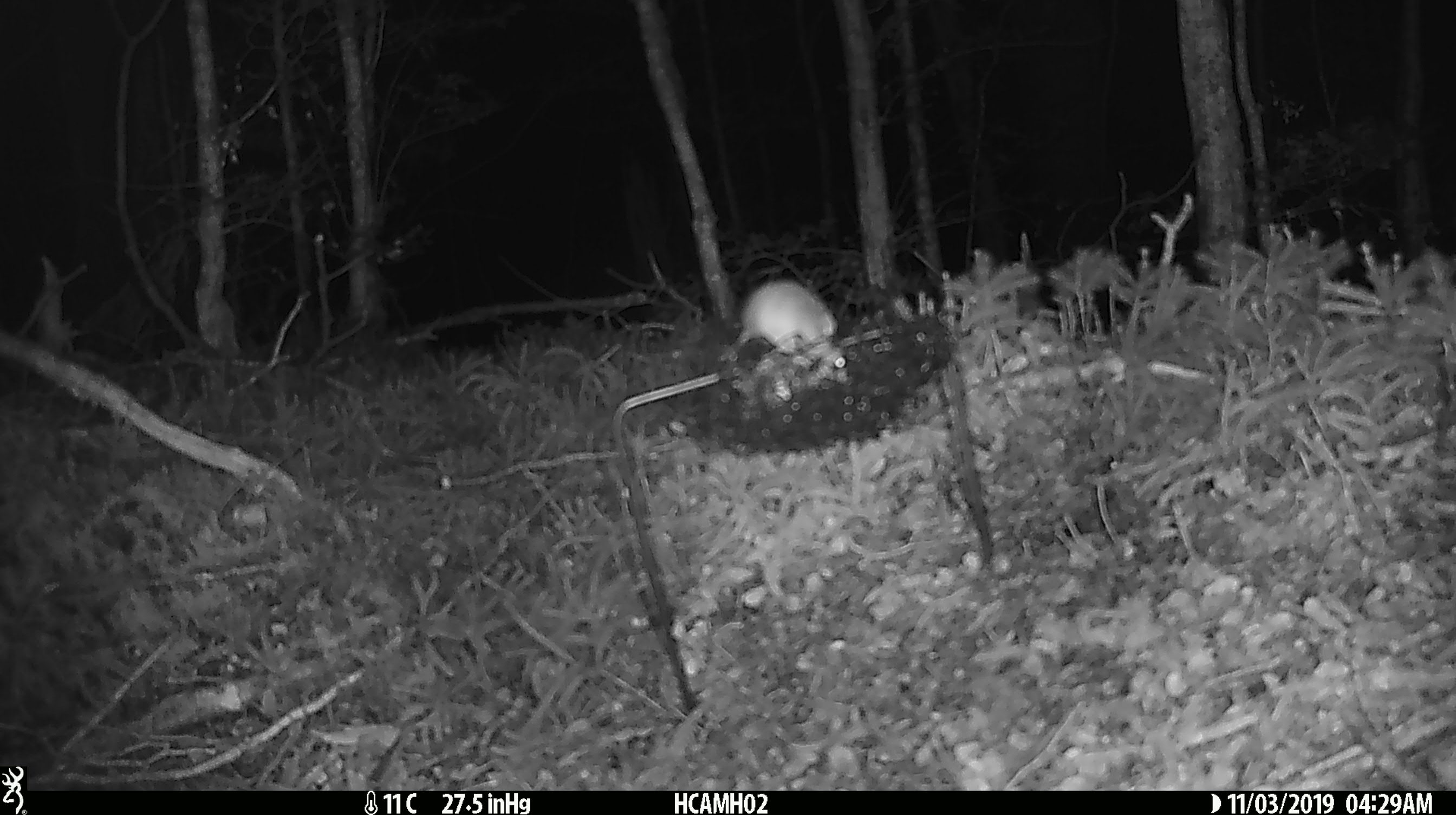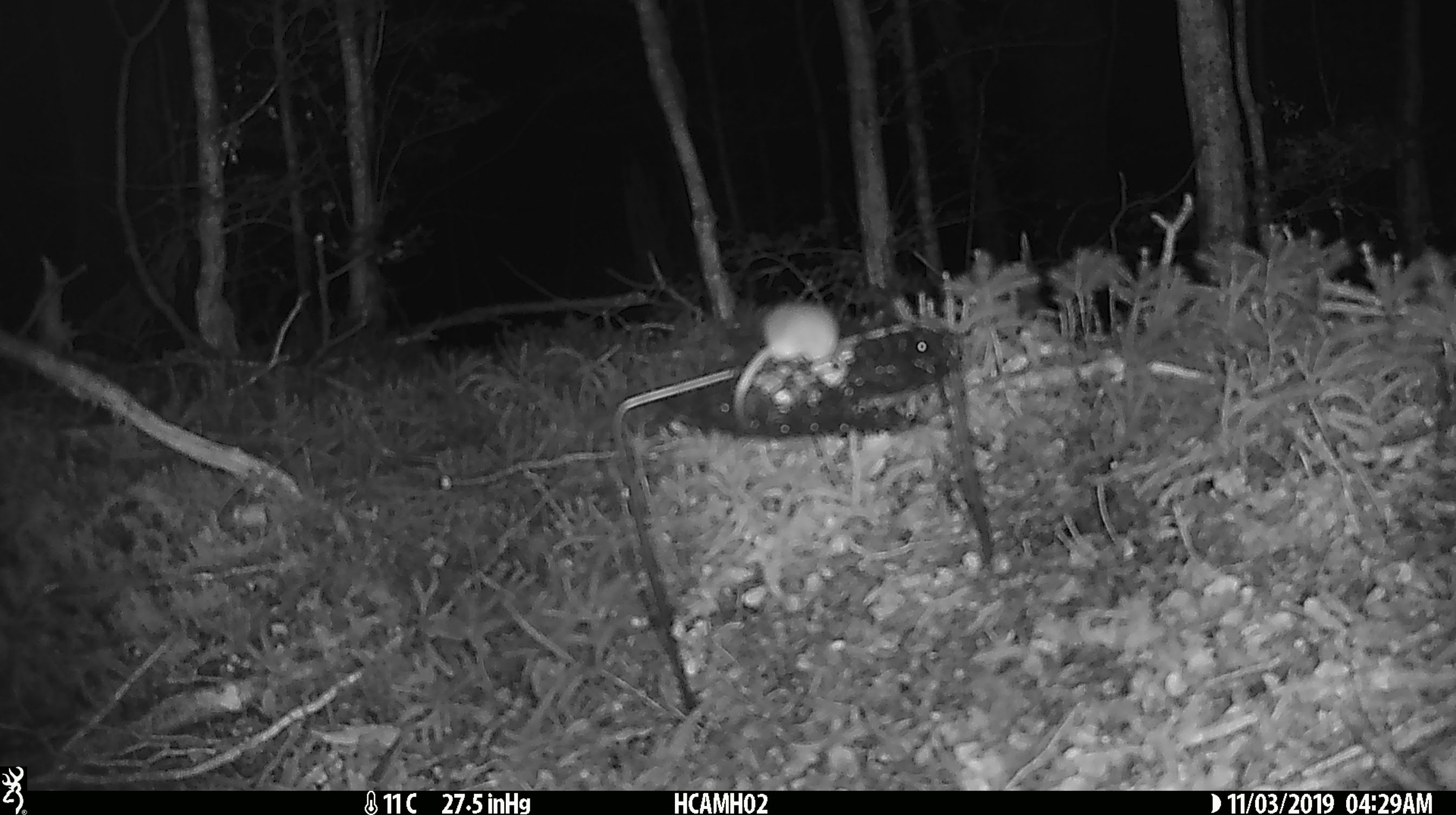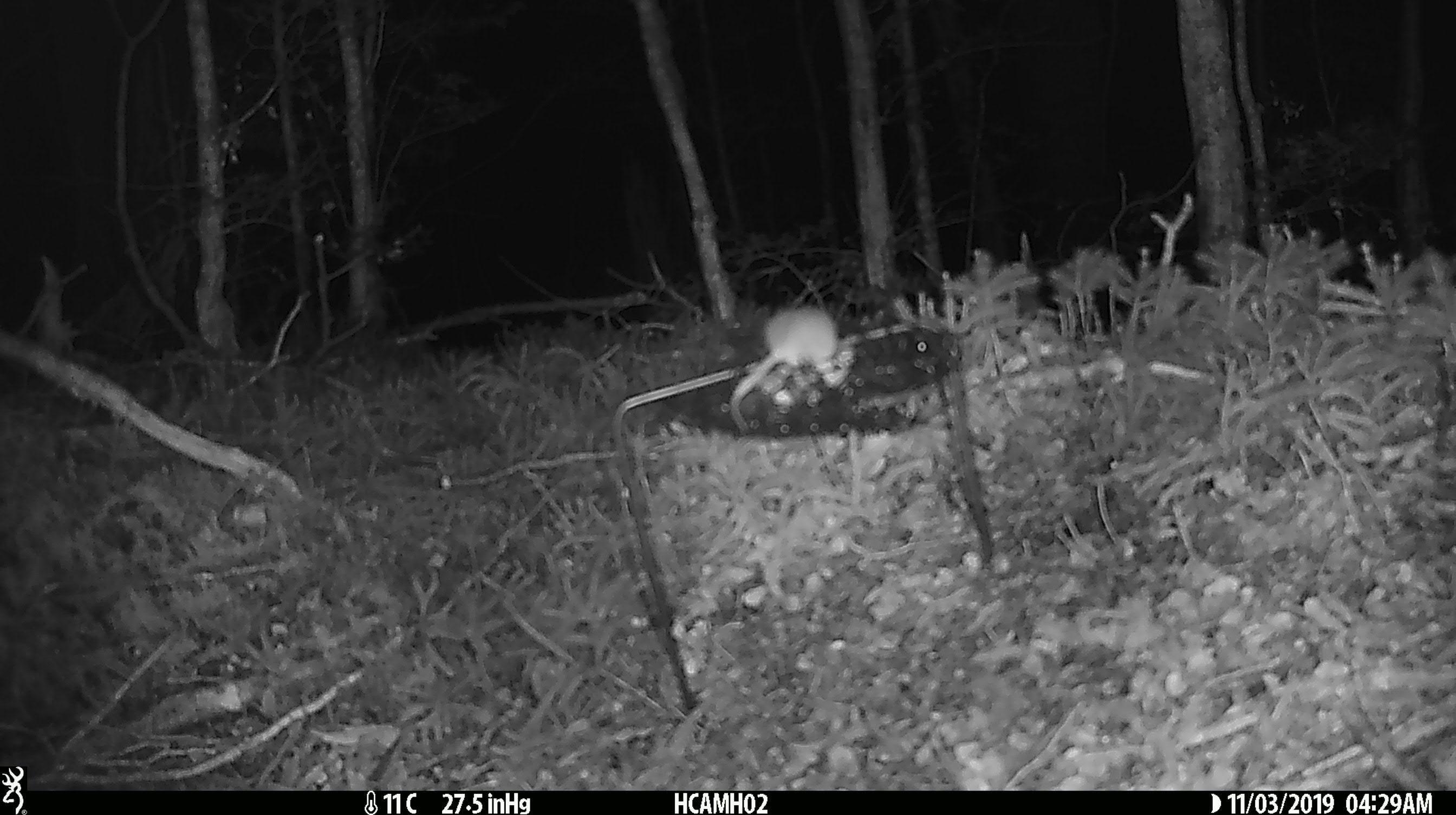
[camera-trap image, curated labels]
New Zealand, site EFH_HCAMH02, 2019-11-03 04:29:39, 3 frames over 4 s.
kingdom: Animalia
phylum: Chordata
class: Mammalia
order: Rodentia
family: Muridae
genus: Mus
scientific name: Mus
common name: mouse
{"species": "mouse (Mus)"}